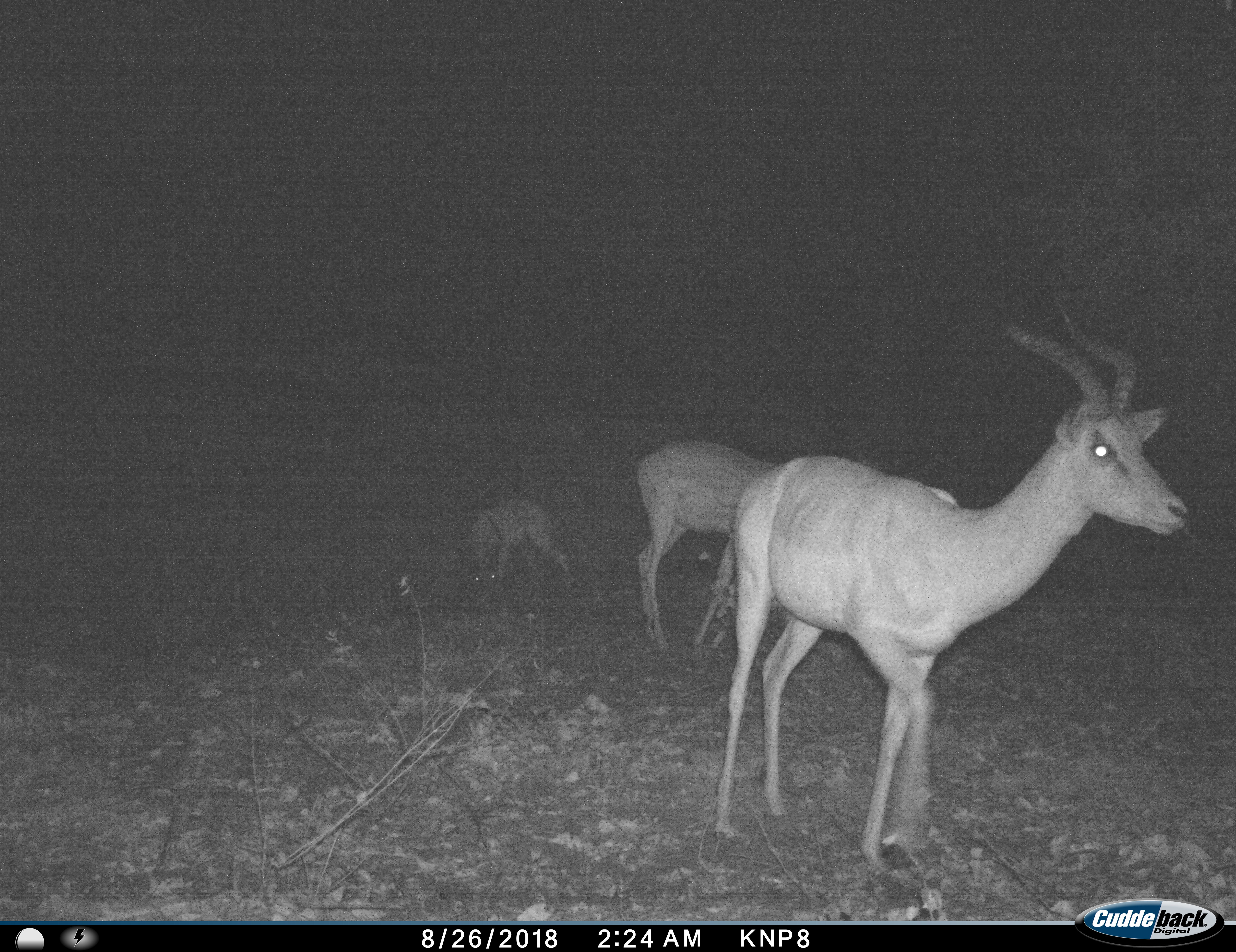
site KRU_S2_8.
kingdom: Animalia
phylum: Chordata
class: Mammalia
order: Artiodactyla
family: Bovidae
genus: Aepyceros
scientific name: Aepyceros melampus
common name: impala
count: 3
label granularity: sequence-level